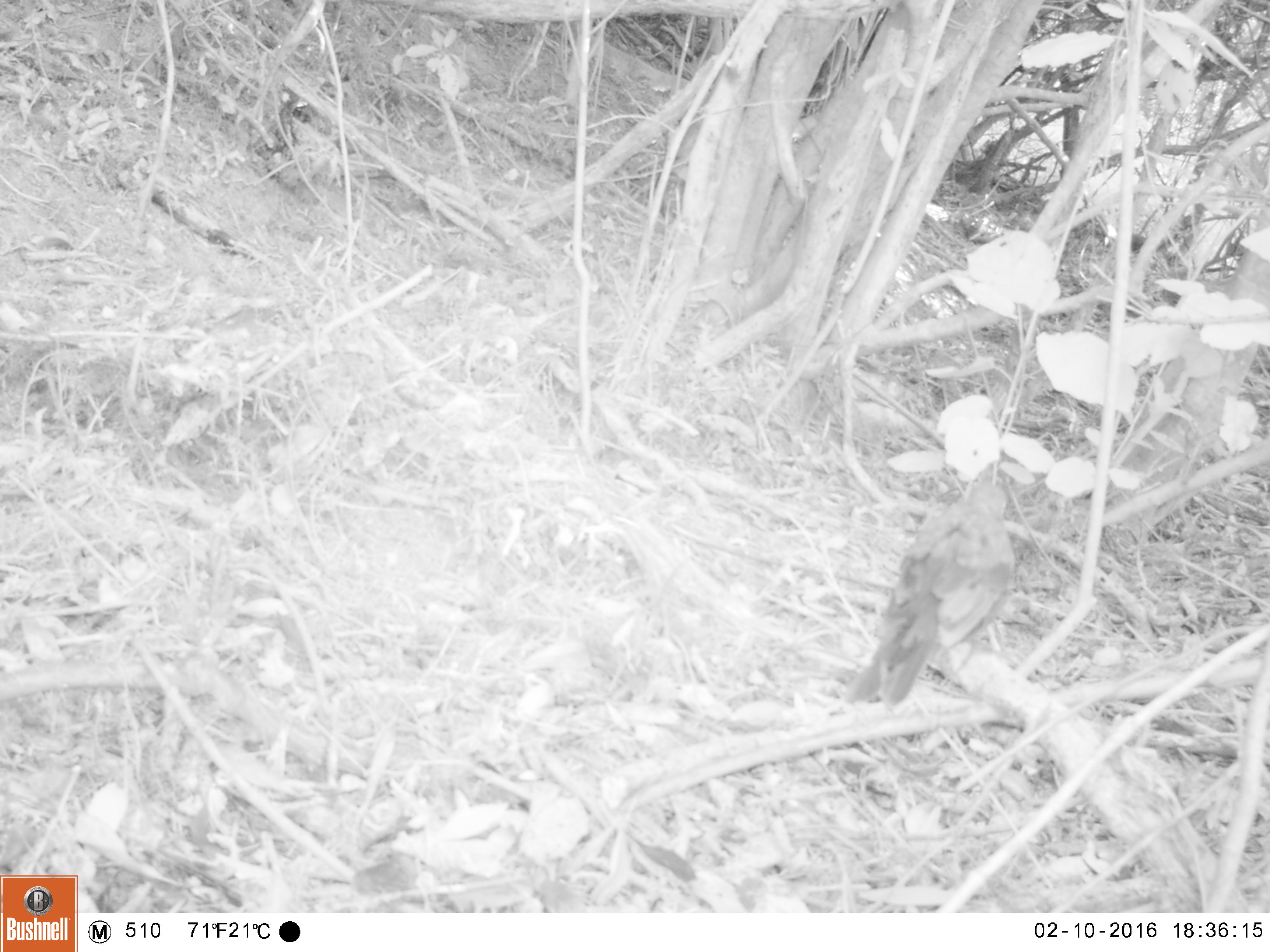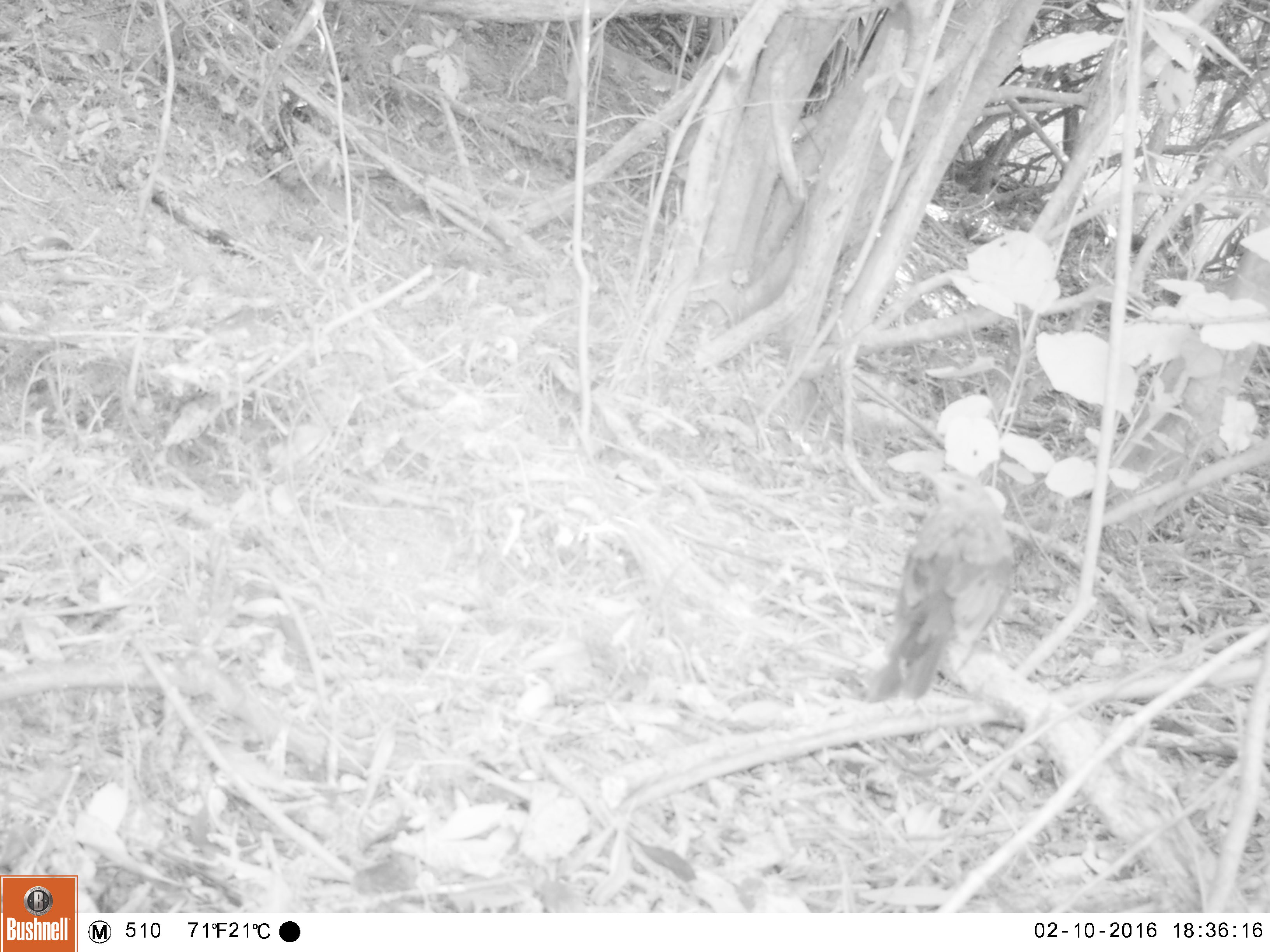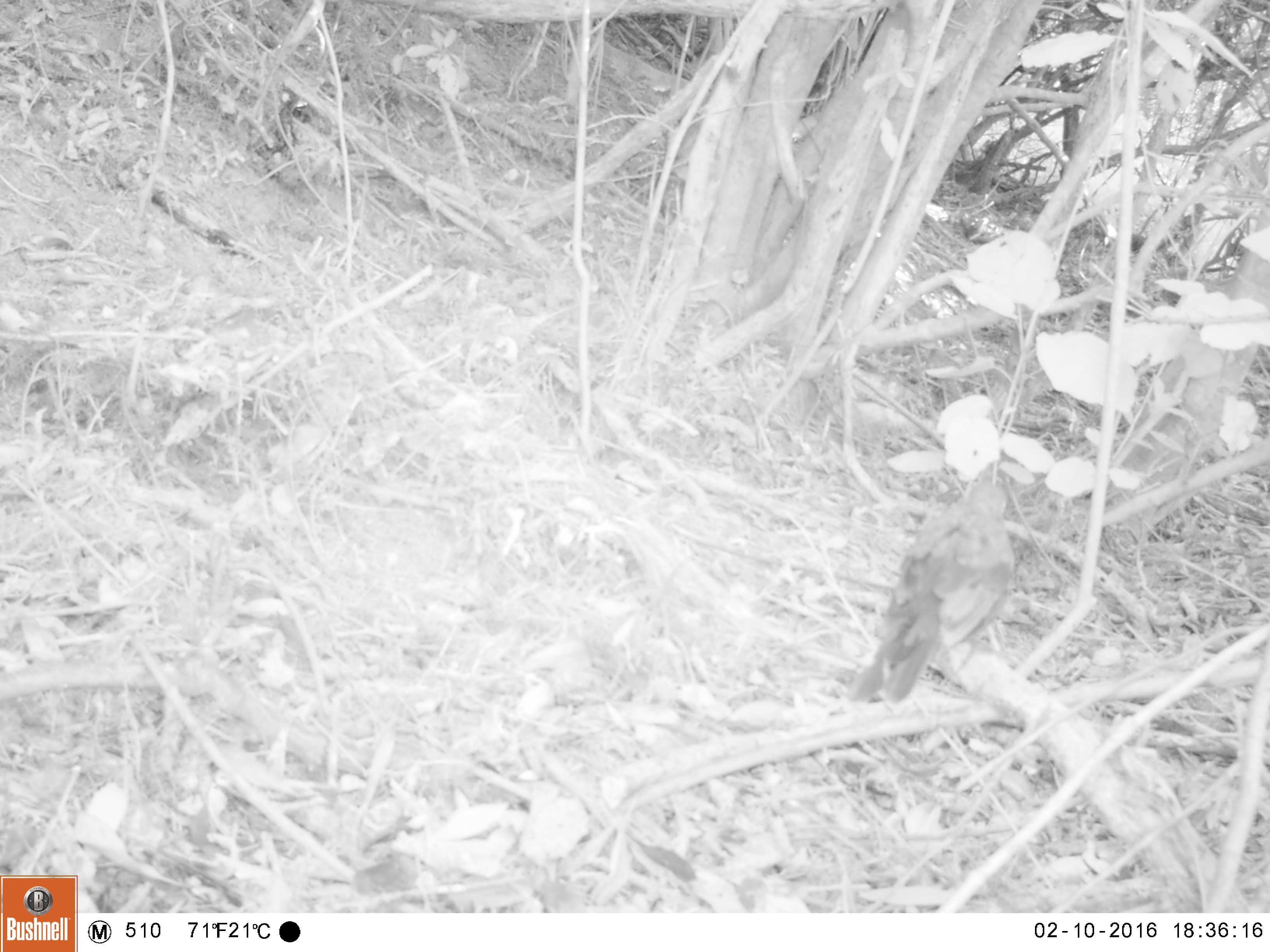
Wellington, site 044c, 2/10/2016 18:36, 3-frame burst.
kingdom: Animalia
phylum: Chordata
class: Aves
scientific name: Aves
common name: bird